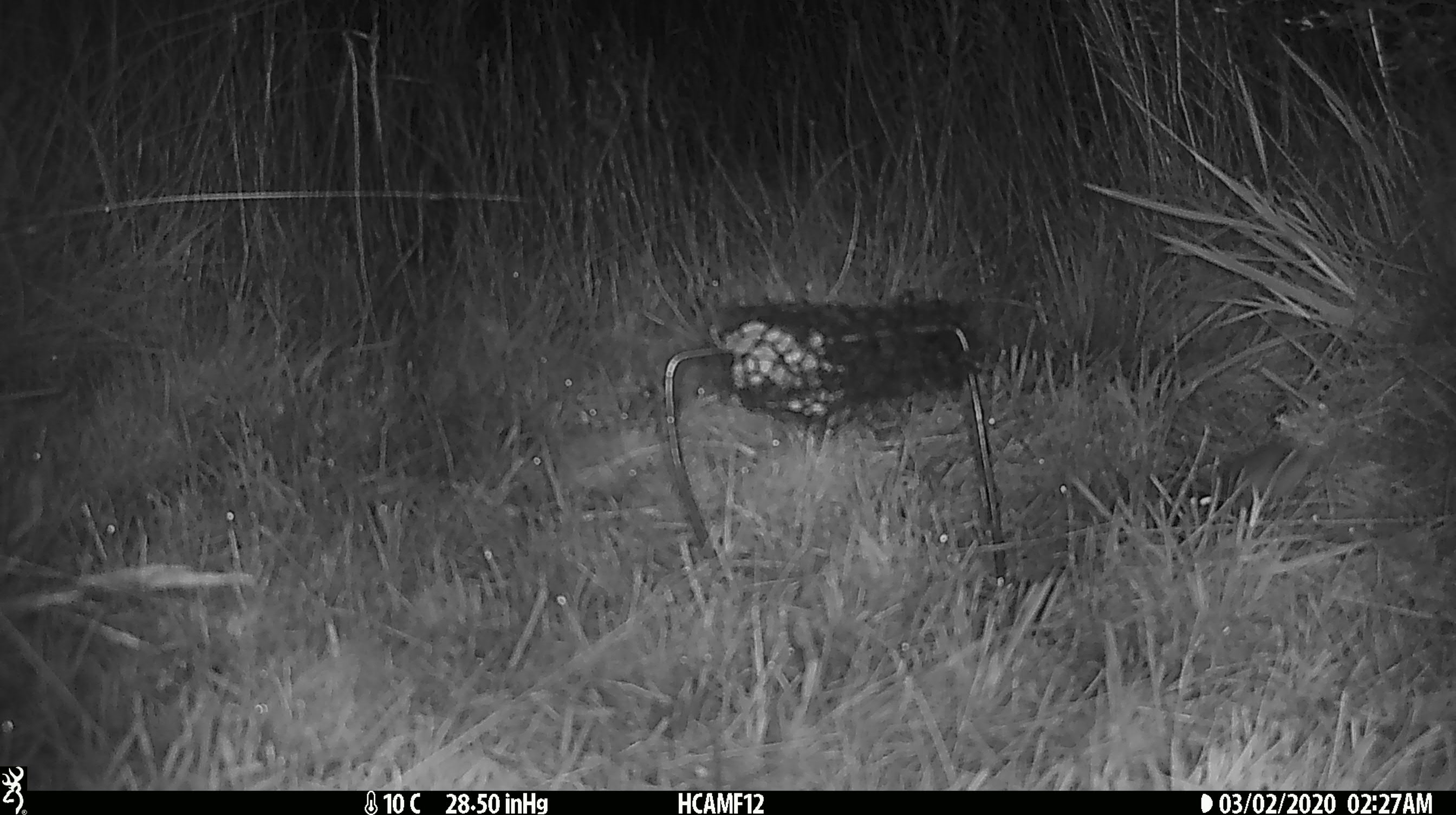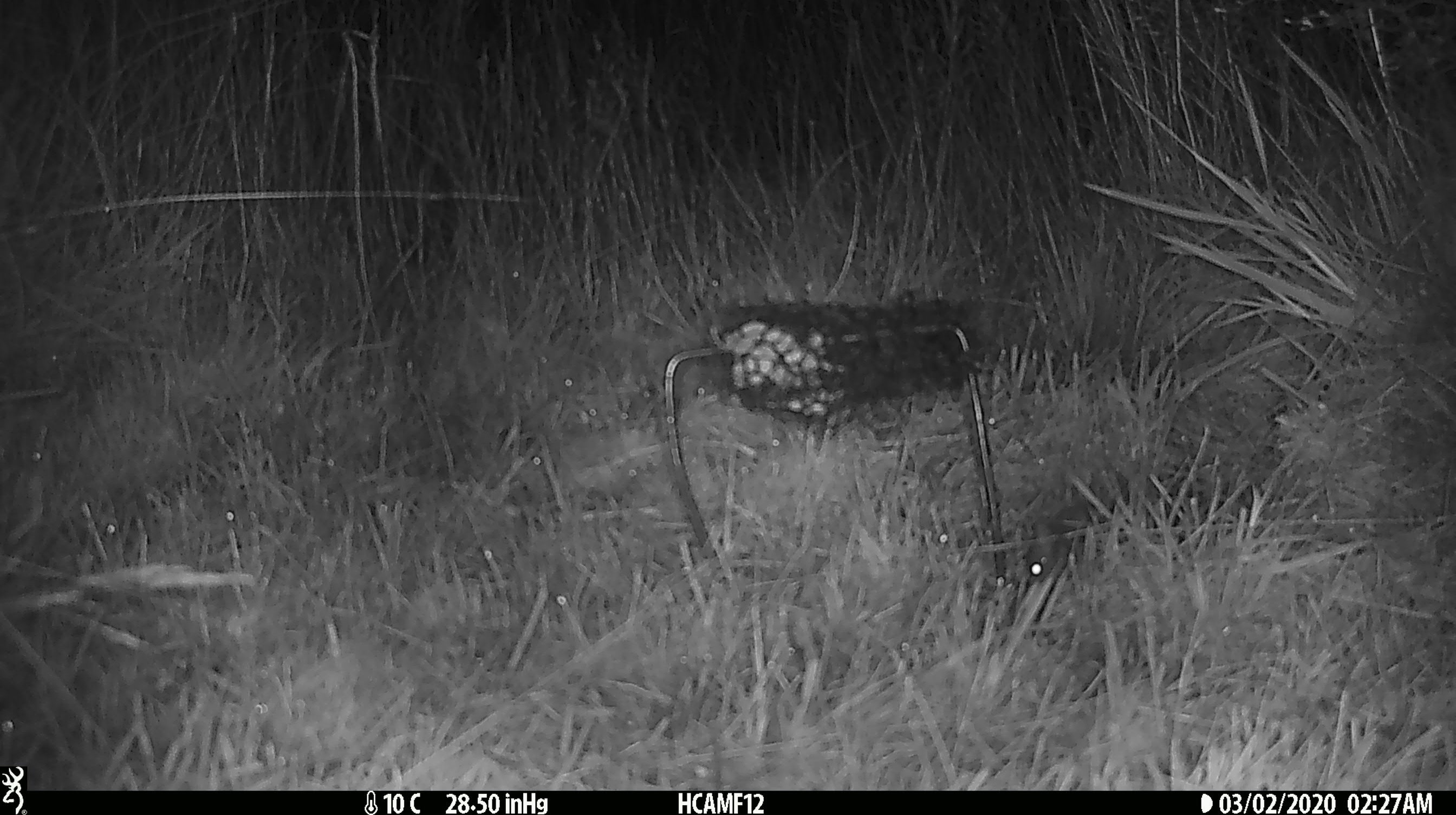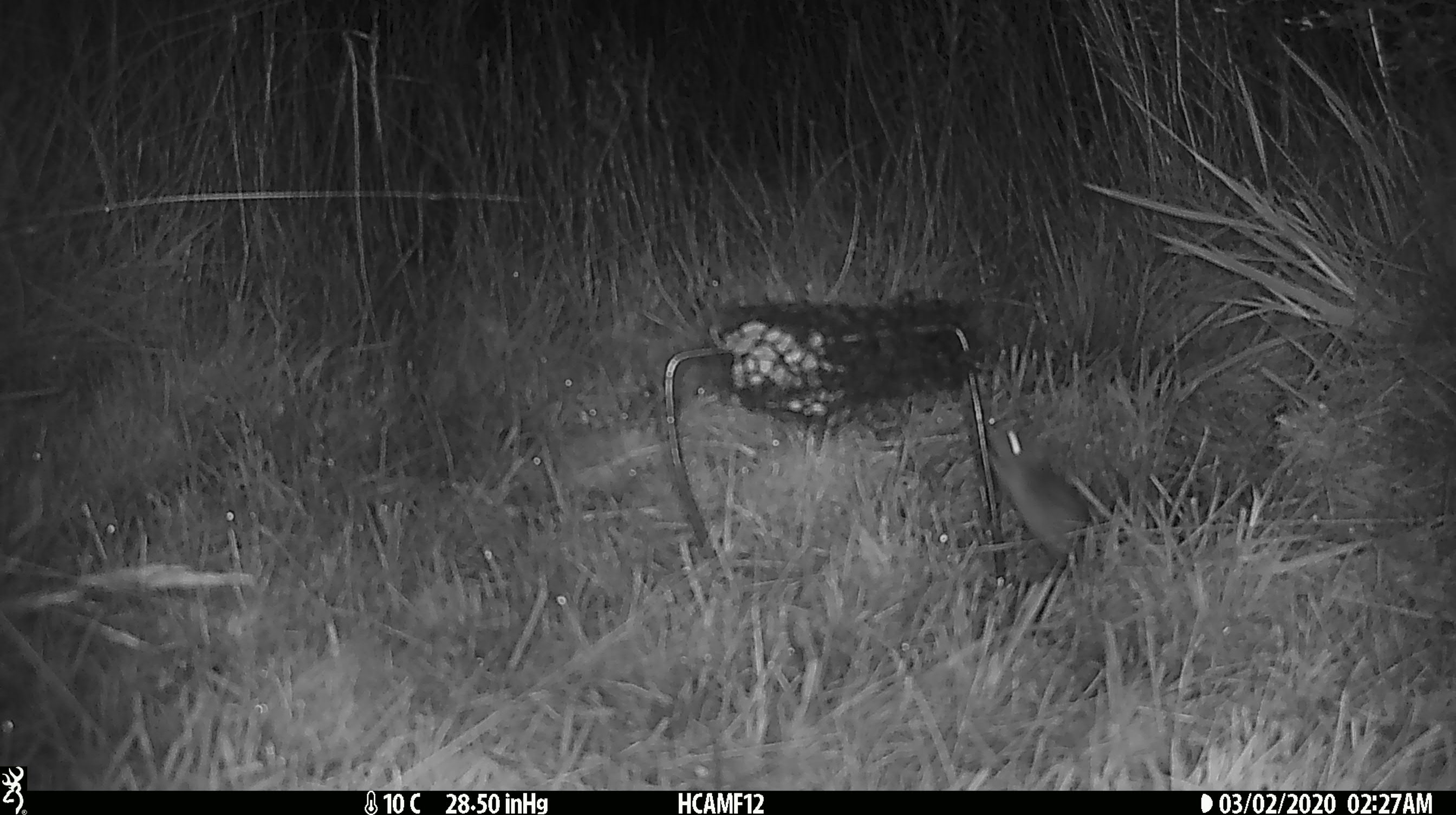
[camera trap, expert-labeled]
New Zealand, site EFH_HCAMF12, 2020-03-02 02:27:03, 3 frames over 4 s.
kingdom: Animalia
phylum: Chordata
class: Mammalia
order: Rodentia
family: Muridae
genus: Mus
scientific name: Mus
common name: mouse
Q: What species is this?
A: Mouse (Mus).